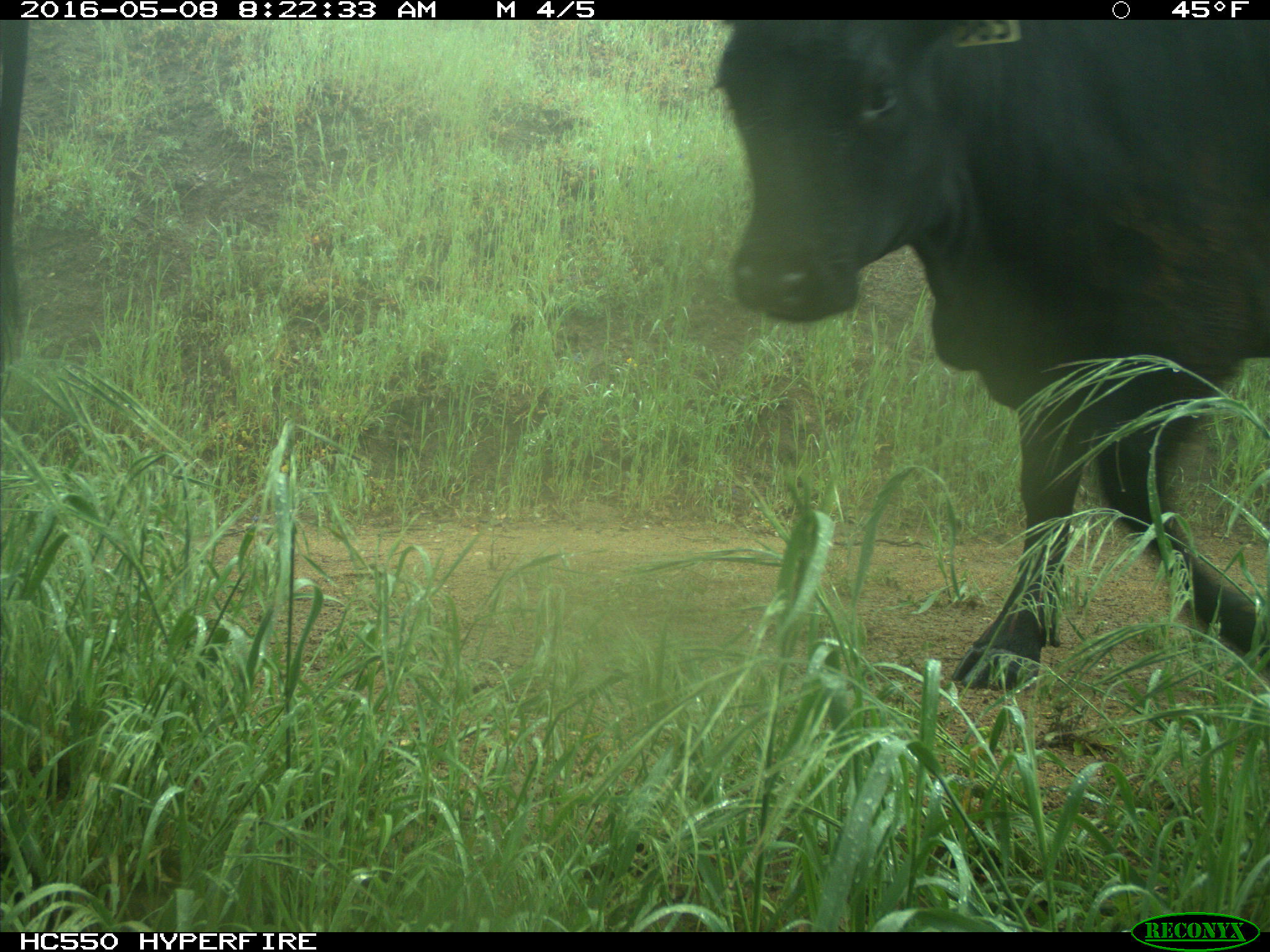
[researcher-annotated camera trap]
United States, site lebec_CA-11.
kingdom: Animalia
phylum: Chordata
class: Mammalia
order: Artiodactyla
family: Bovidae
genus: Bos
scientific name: Bos taurus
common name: domestic cow